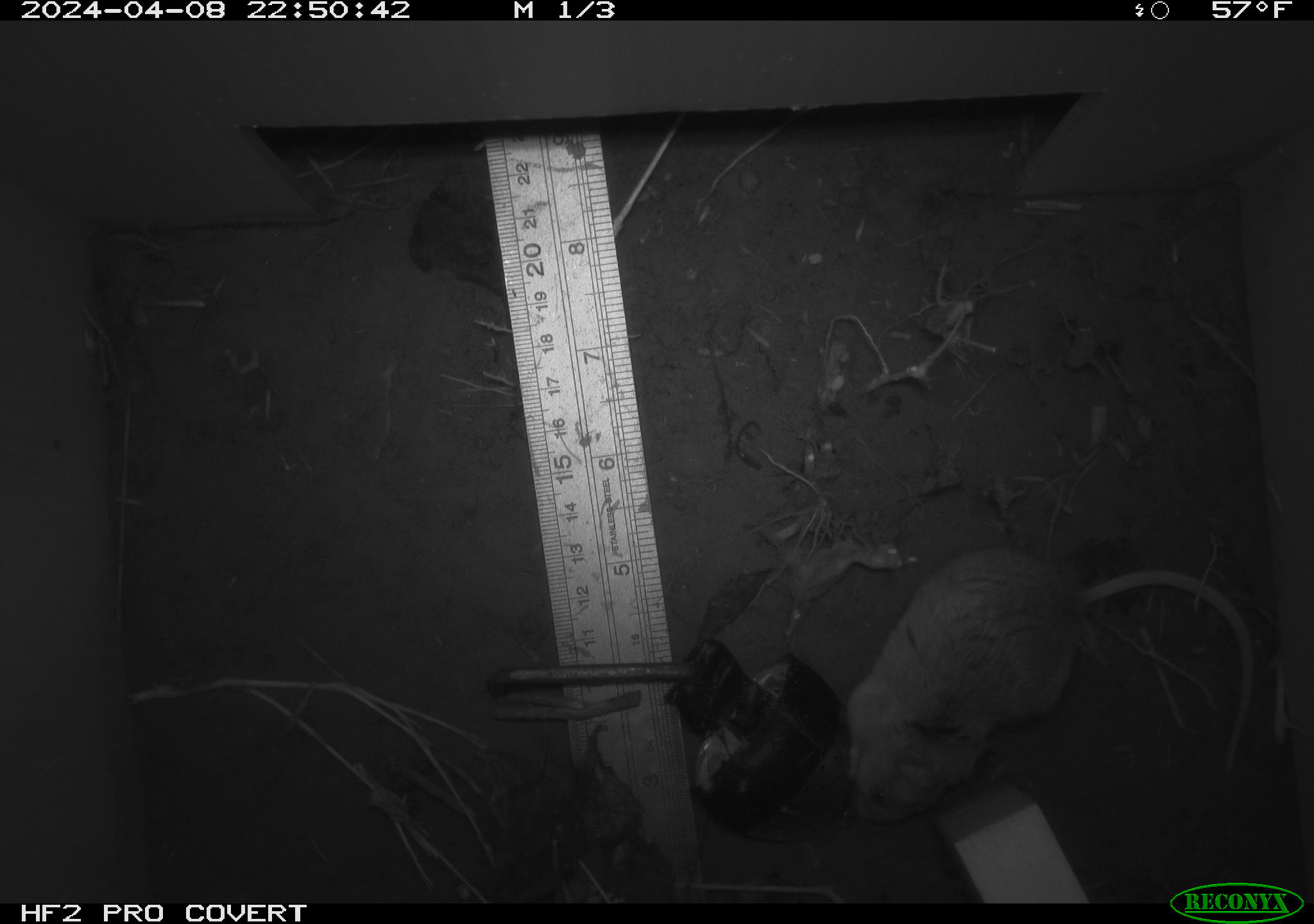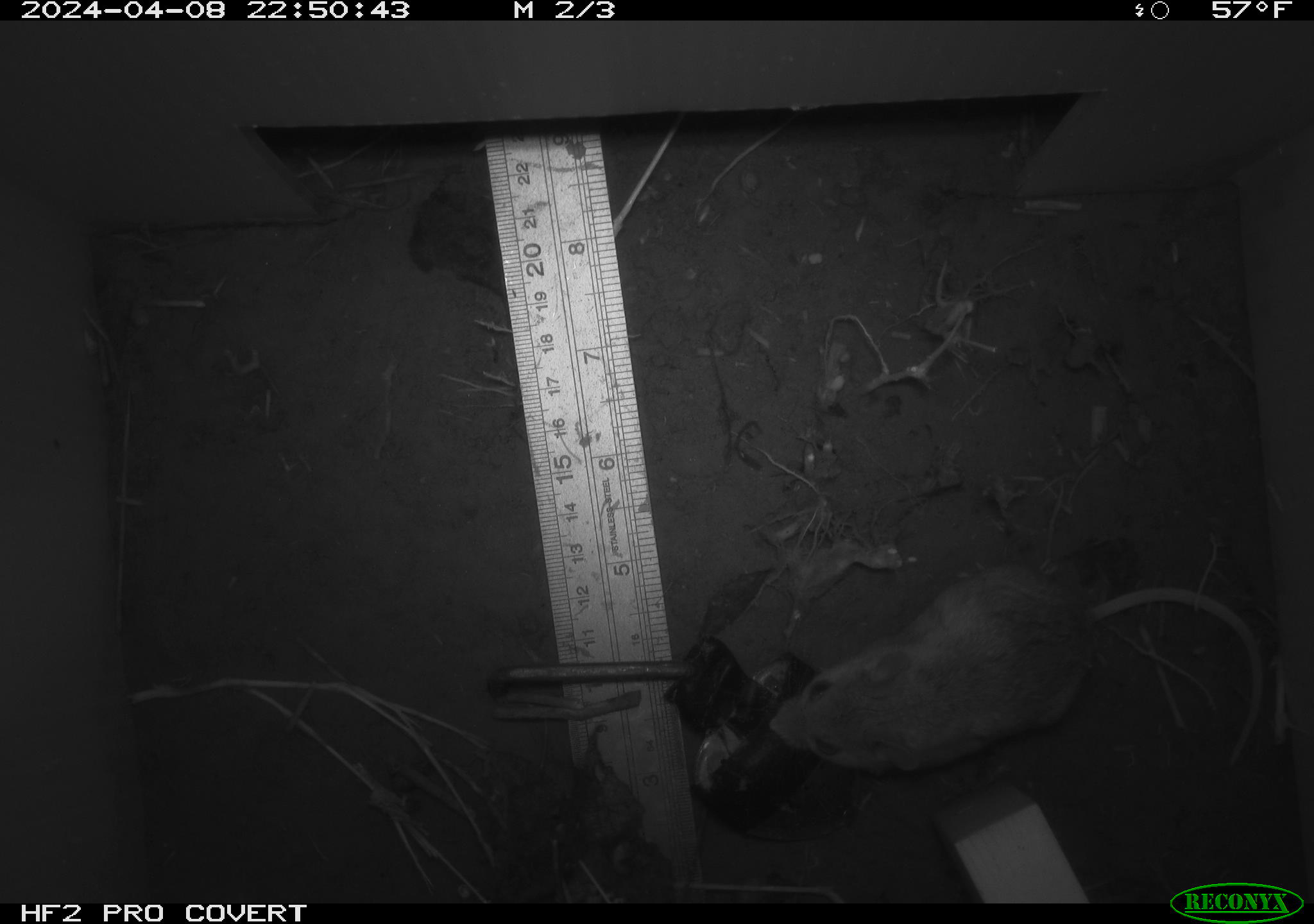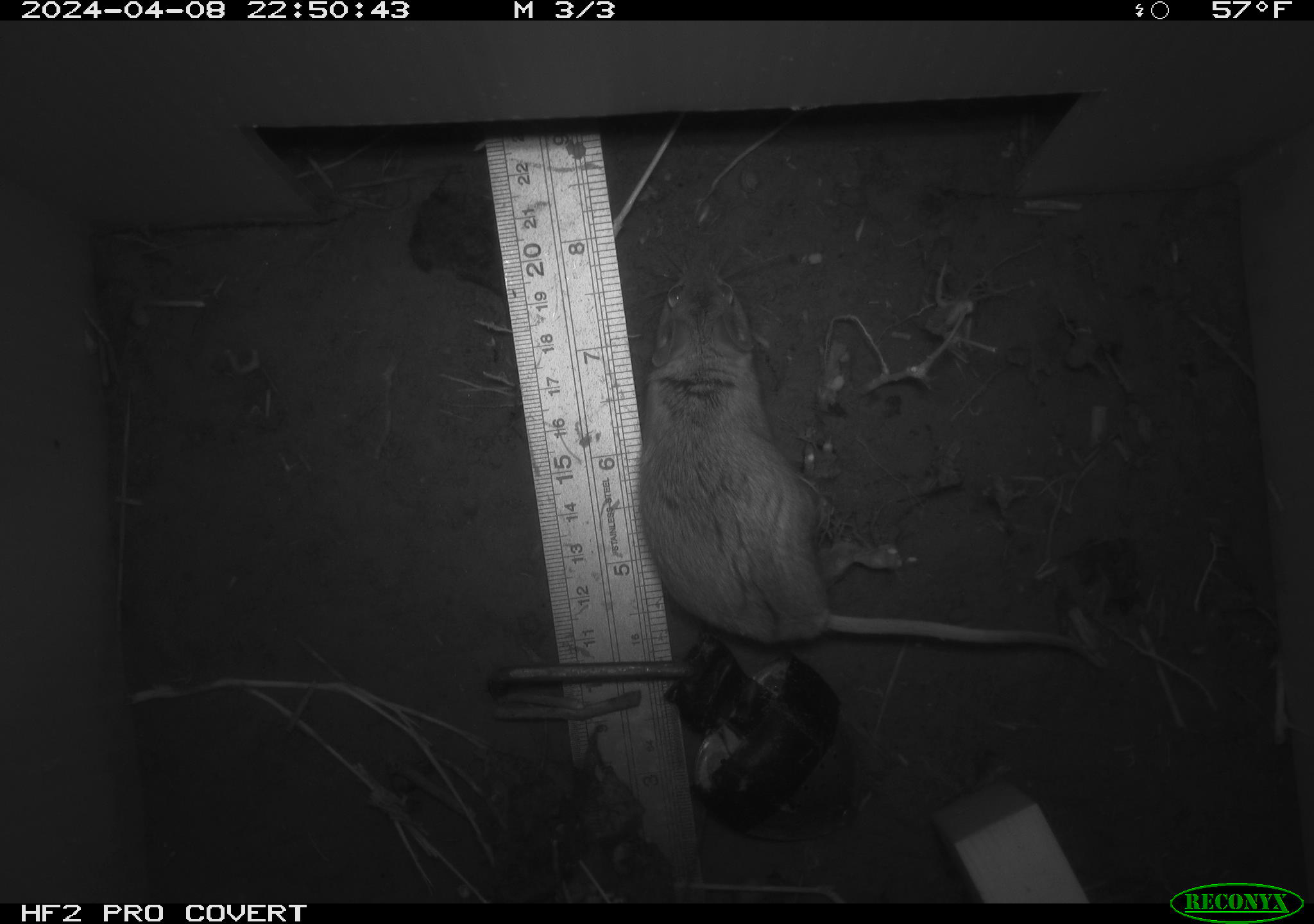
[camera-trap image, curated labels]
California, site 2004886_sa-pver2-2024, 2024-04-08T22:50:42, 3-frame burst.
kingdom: Animalia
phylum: Chordata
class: Mammalia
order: Rodentia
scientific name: Rodentia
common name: mouse species